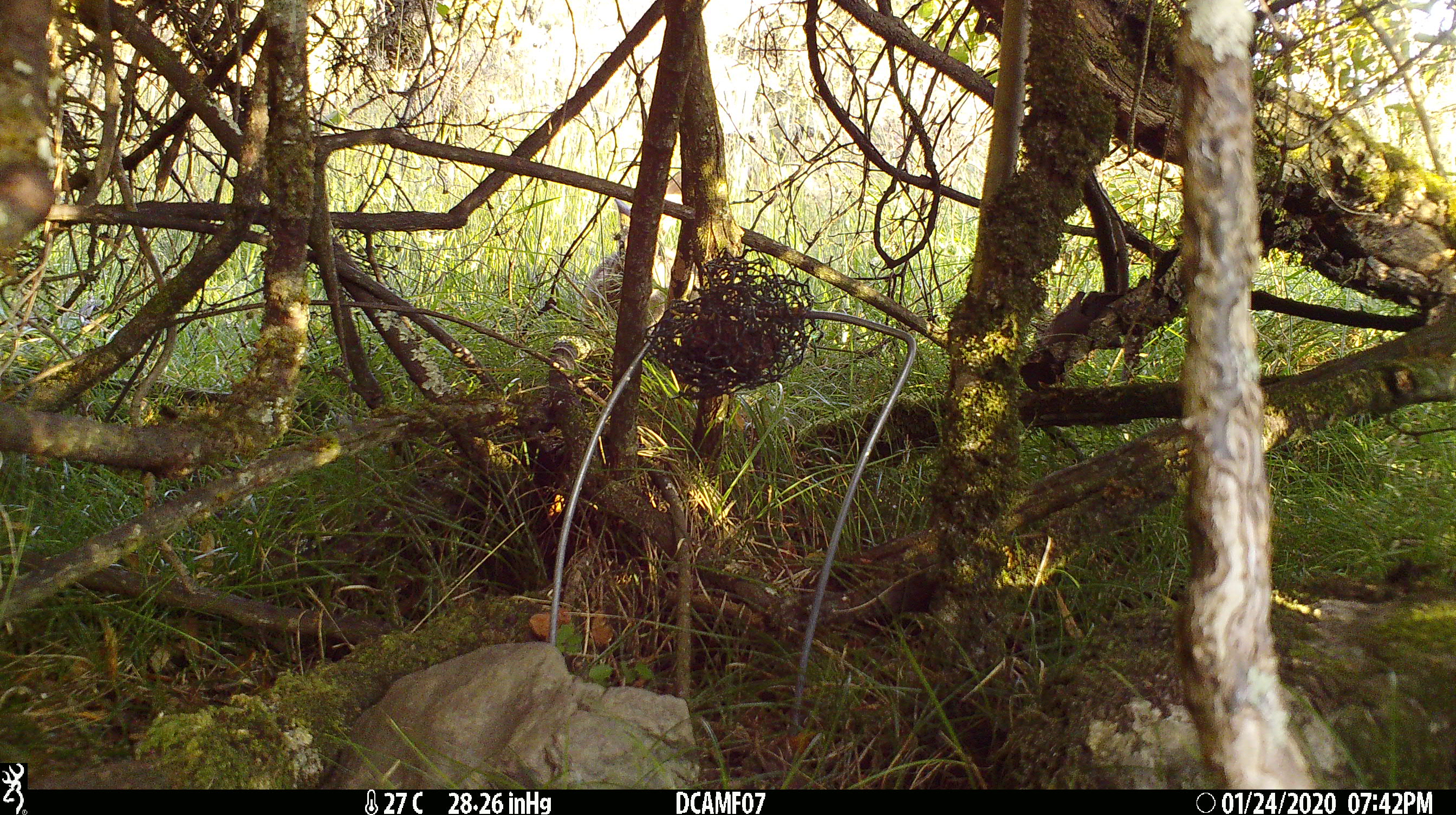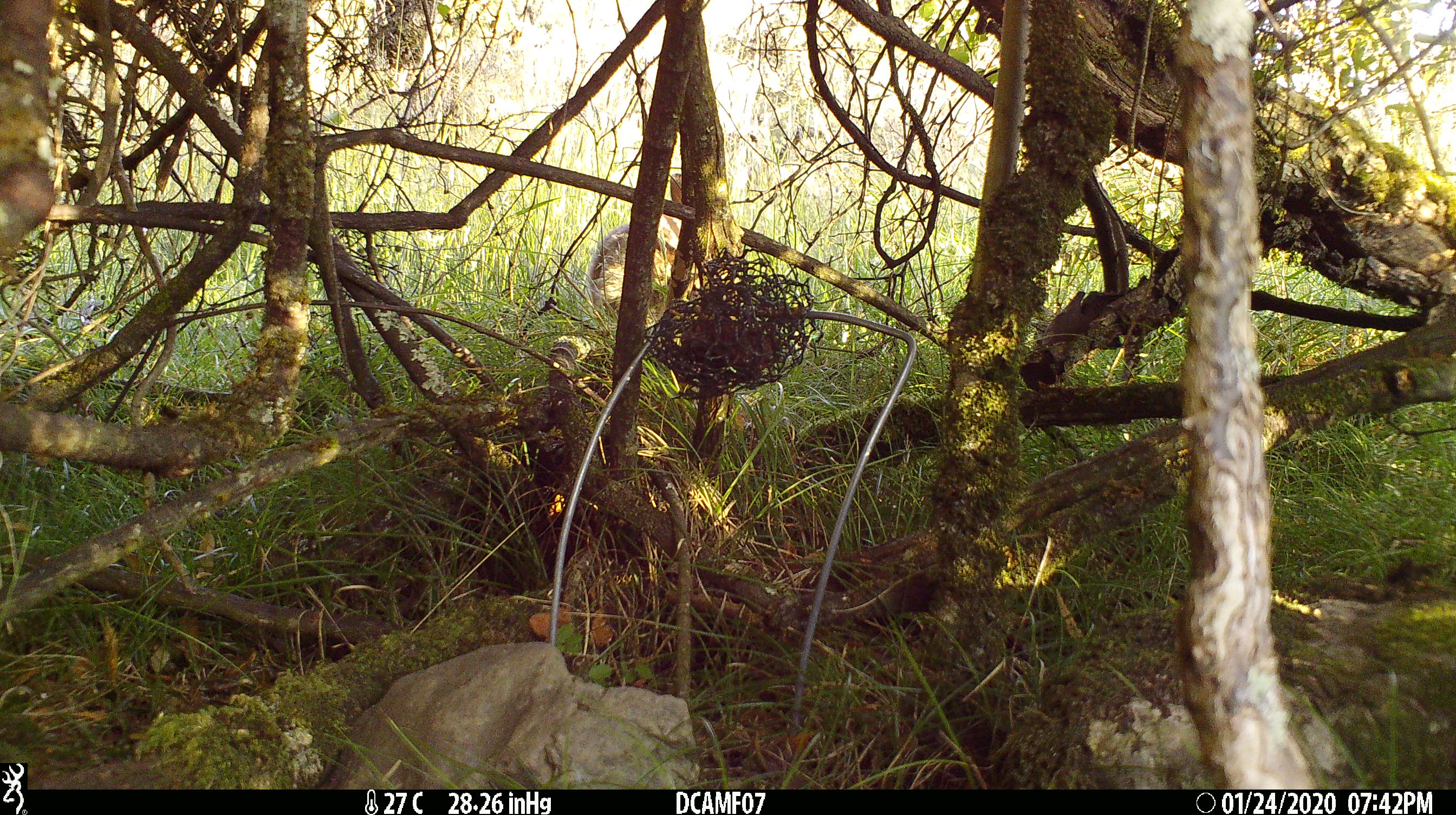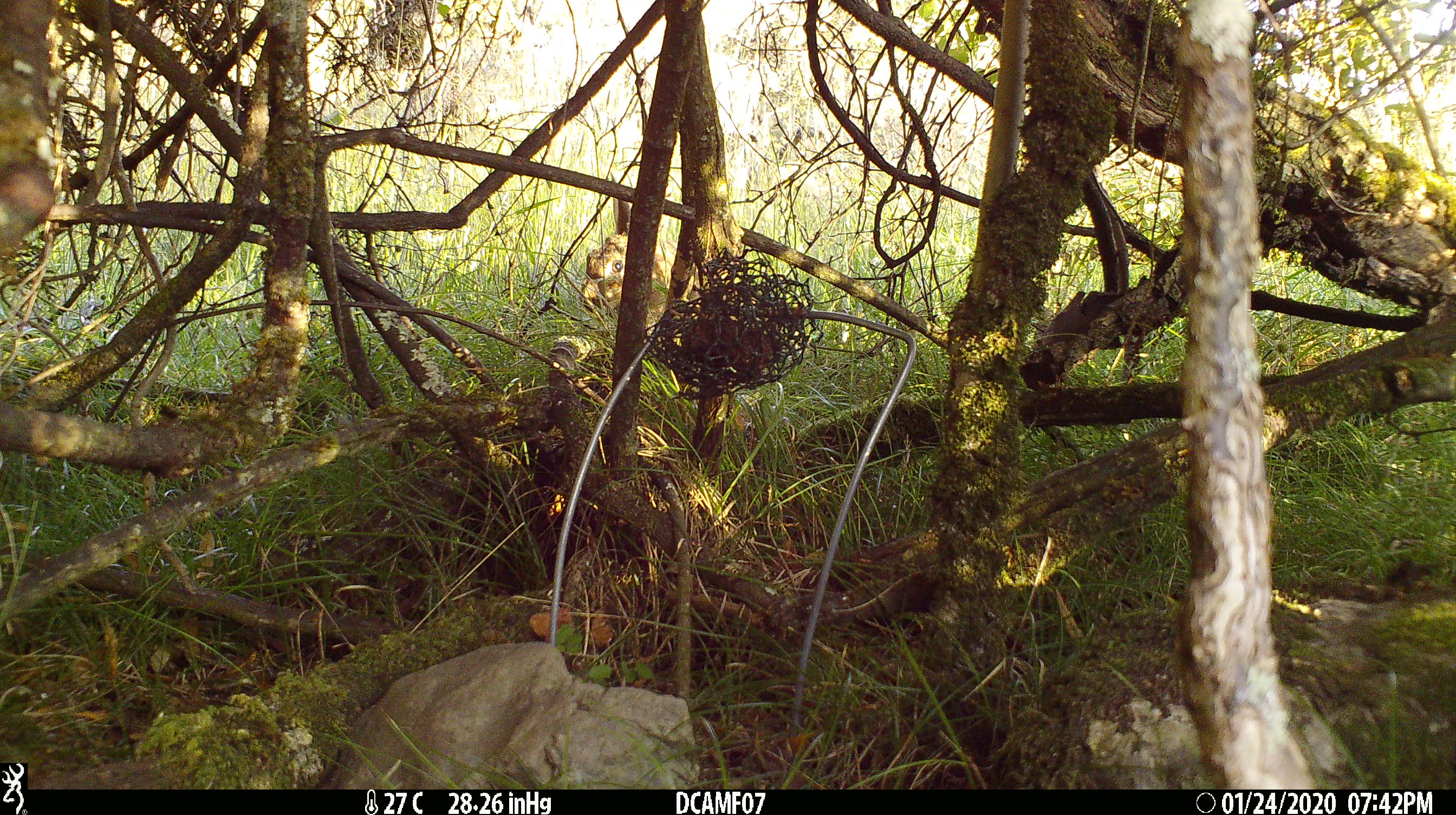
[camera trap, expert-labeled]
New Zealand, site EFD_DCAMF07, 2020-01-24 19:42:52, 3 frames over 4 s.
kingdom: Animalia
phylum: Chordata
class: Mammalia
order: Lagomorpha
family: Leporidae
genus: Oryctolagus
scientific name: Oryctolagus cuniculus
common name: european rabbit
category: rabbit